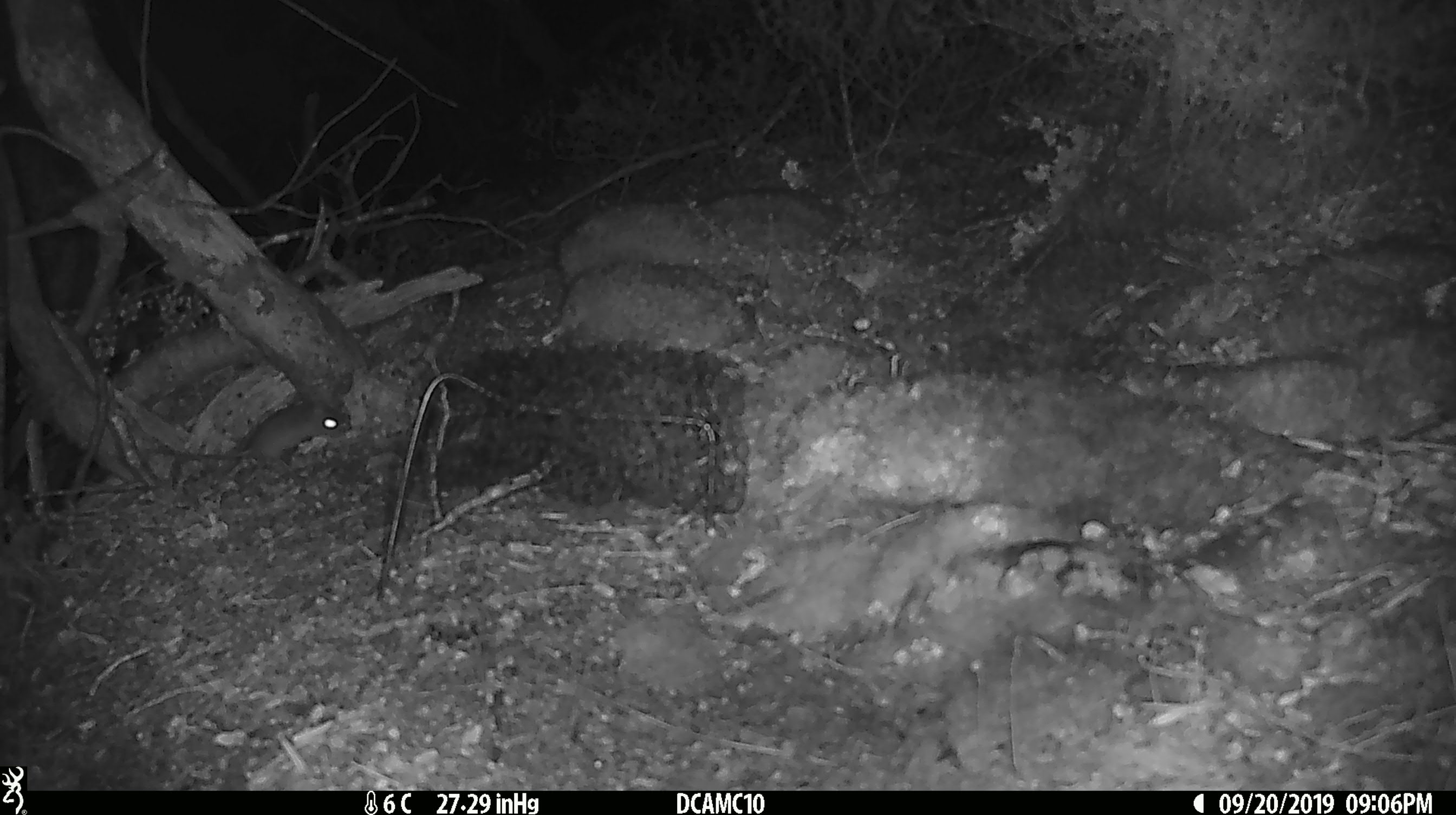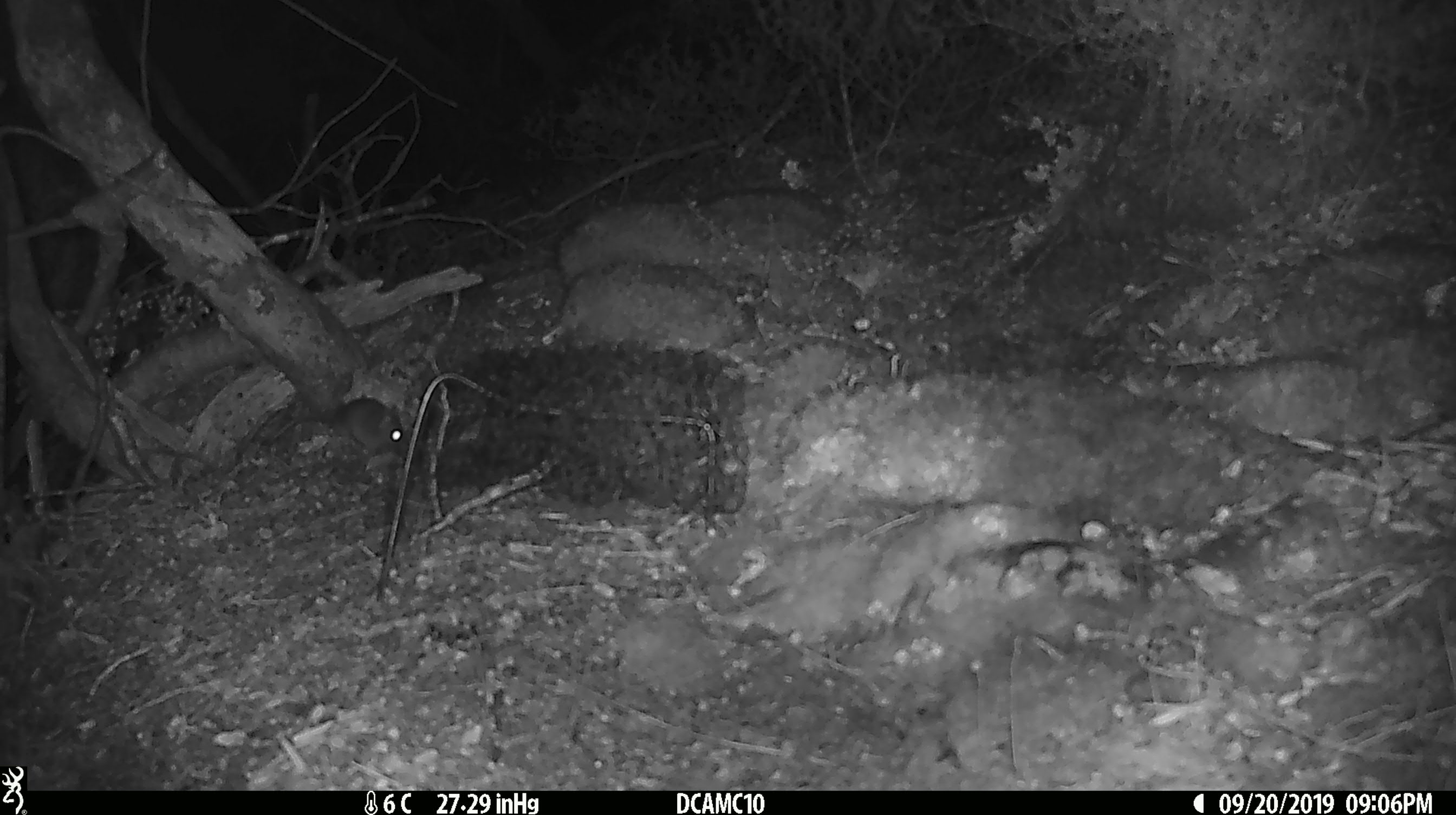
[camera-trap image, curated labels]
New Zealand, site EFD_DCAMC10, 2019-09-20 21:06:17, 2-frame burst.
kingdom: Animalia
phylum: Chordata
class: Mammalia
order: Rodentia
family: Muridae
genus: Mus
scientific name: Mus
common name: mouse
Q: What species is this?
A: Mouse (Mus).